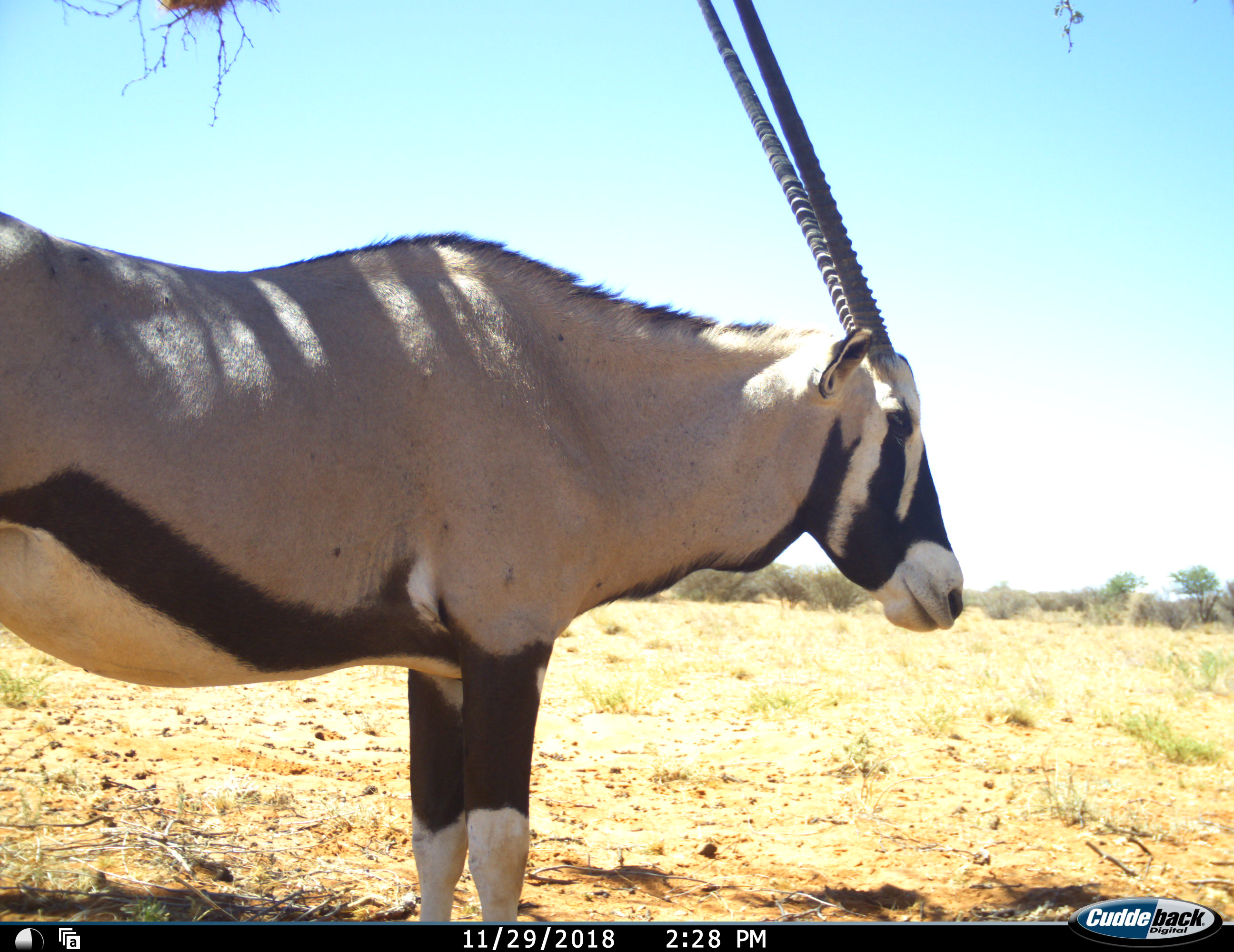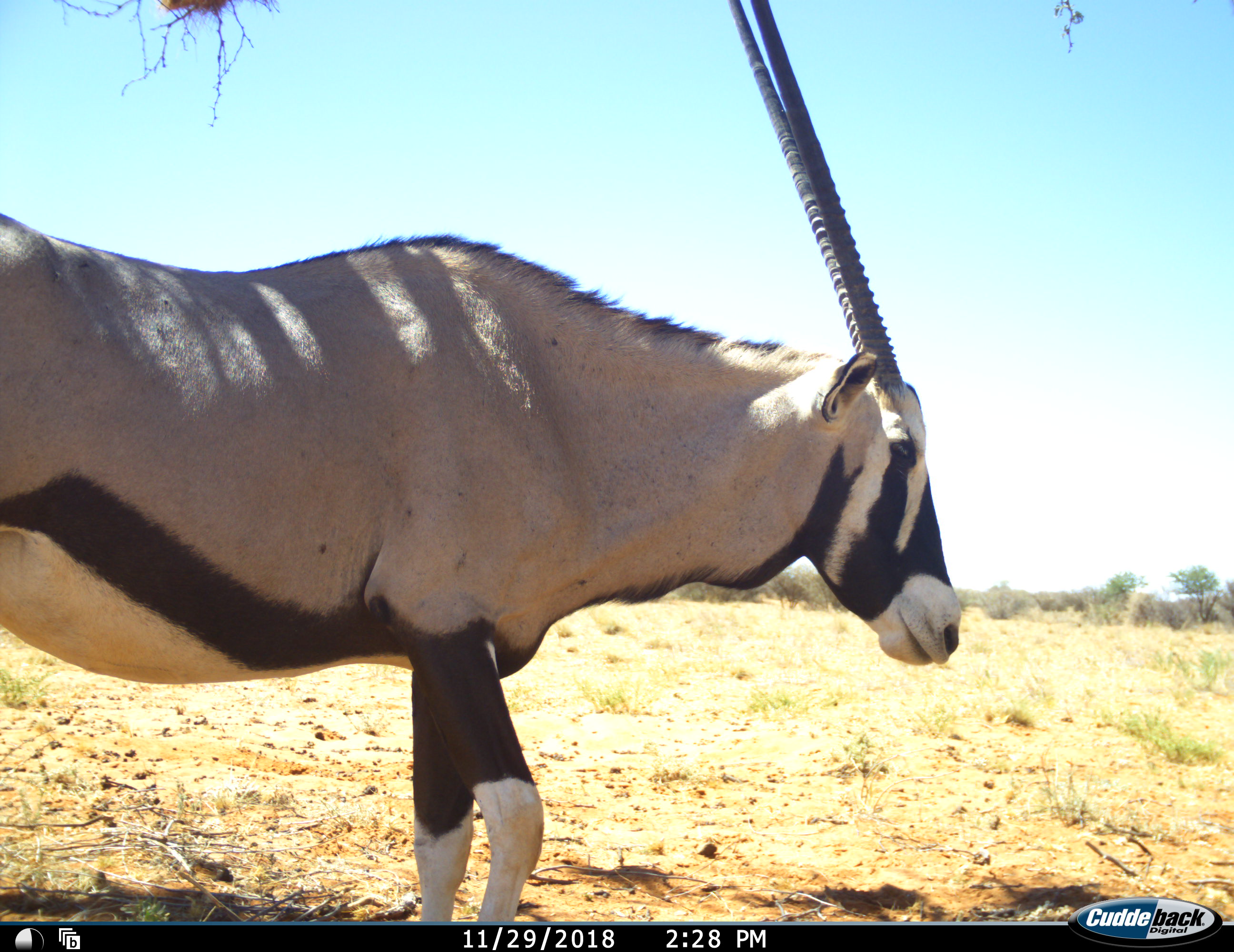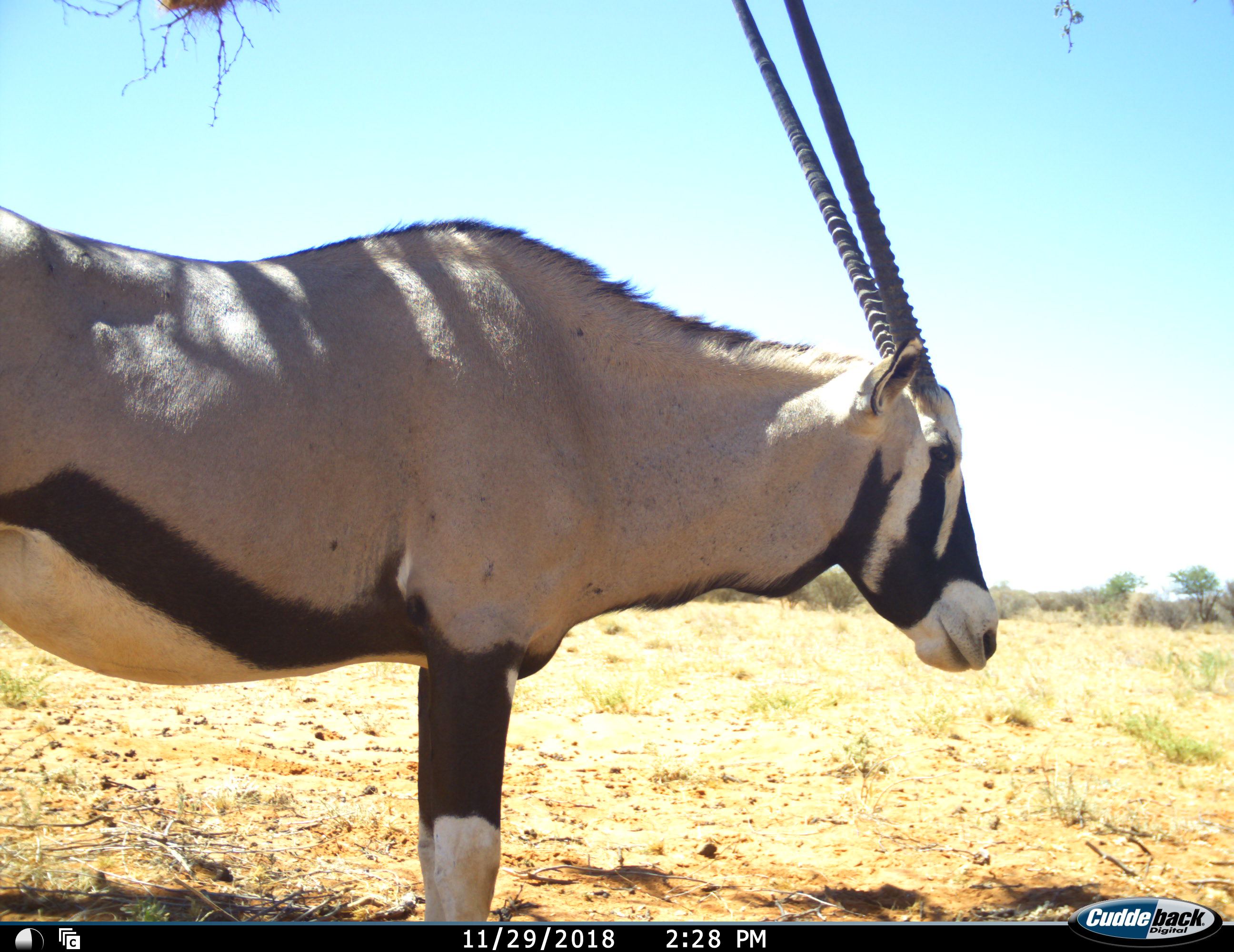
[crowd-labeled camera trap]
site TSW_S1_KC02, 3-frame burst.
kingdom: Animalia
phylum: Chordata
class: Mammalia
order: Artiodactyla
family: Bovidae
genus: Oryx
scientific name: Oryx gazella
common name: gemsbok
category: oryx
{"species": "oryx (gemsbok) (Oryx gazella)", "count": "1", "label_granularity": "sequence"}